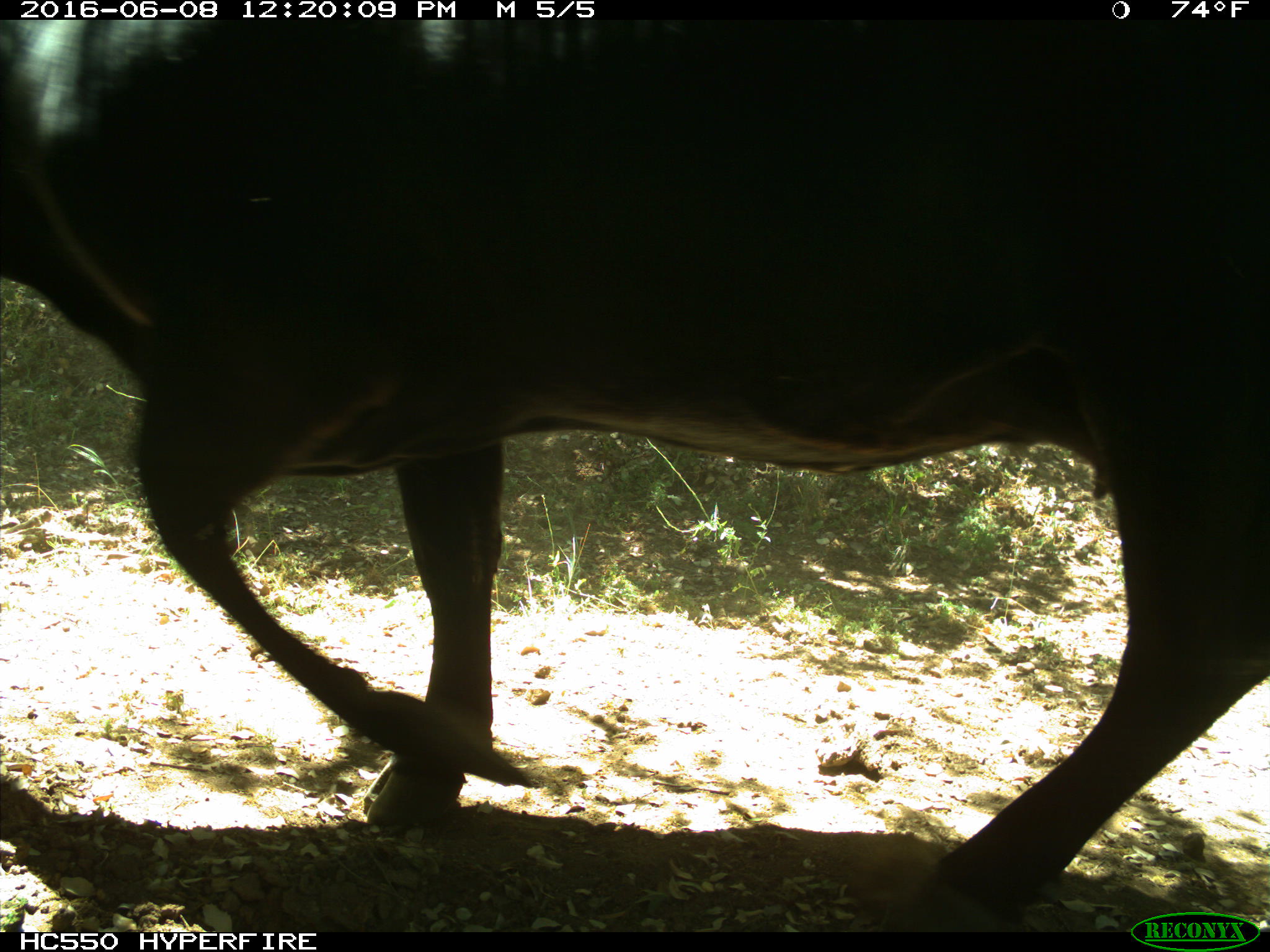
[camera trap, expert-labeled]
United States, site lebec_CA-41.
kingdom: Animalia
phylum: Chordata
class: Mammalia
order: Artiodactyla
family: Bovidae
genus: Bos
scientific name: Bos taurus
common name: domestic cow